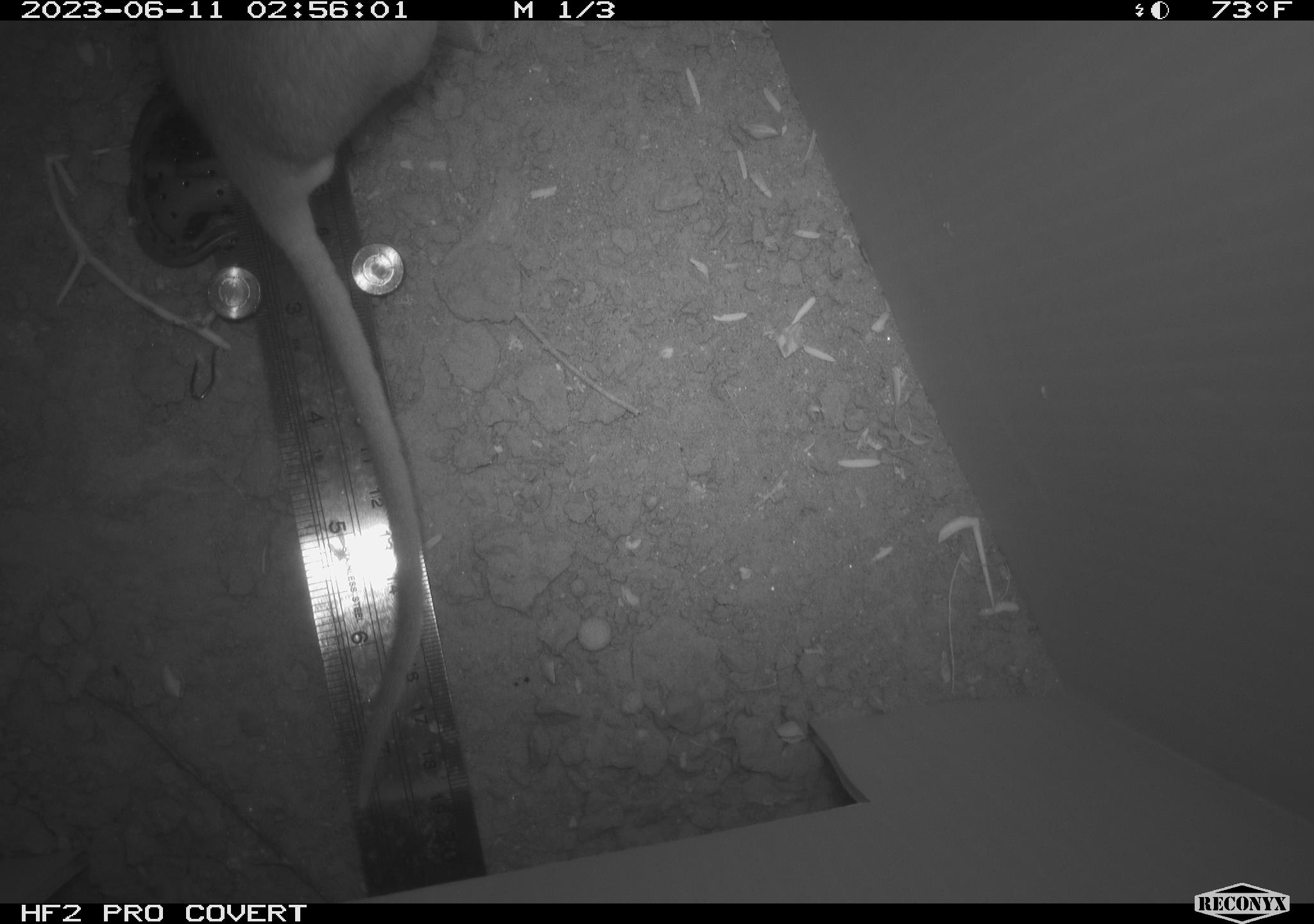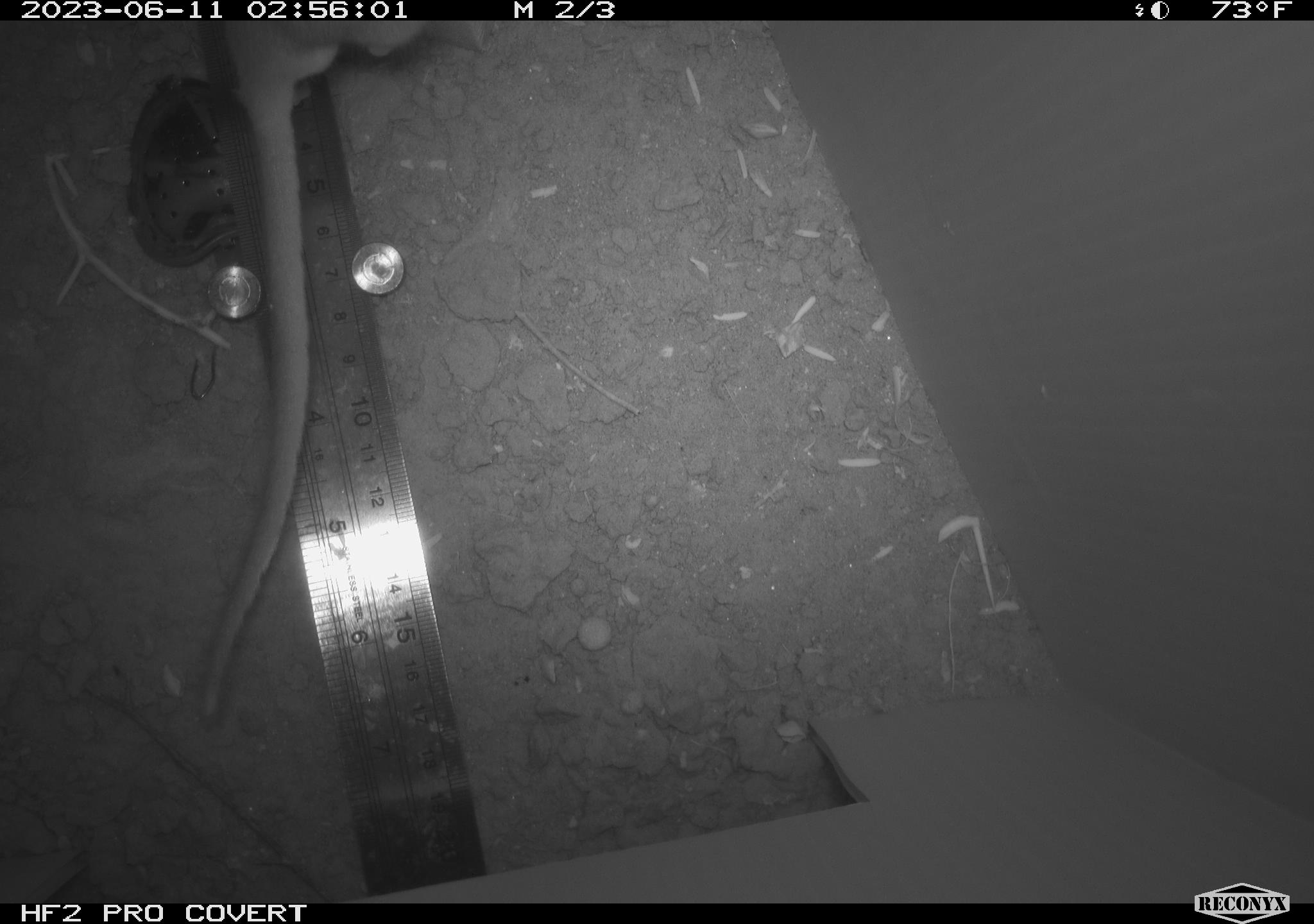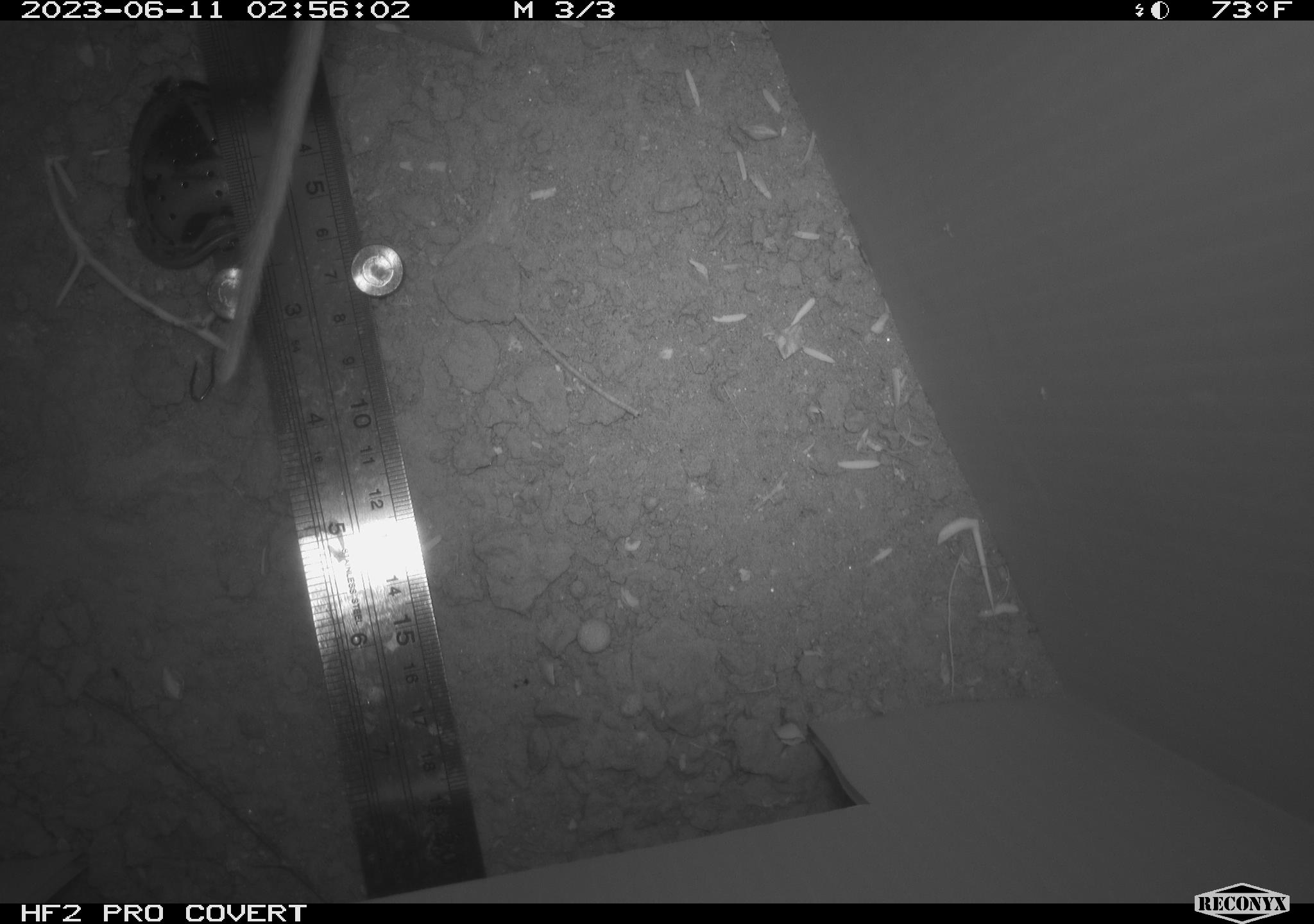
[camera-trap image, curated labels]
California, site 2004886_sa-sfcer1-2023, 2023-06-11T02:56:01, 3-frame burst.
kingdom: Animalia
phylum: Chordata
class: Mammalia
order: Rodentia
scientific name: Rodentia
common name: mouse species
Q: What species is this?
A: Mouse species (Rodentia).